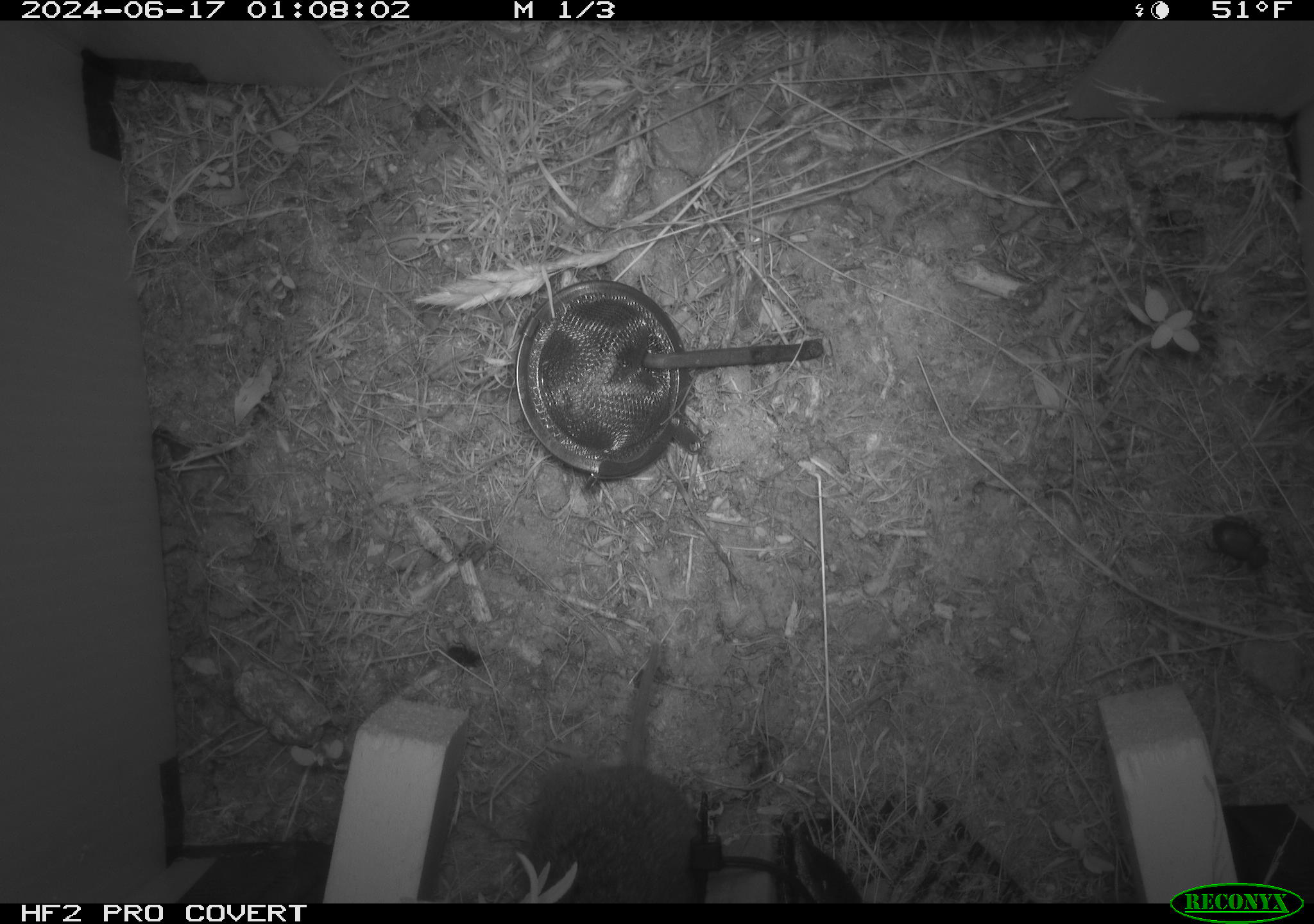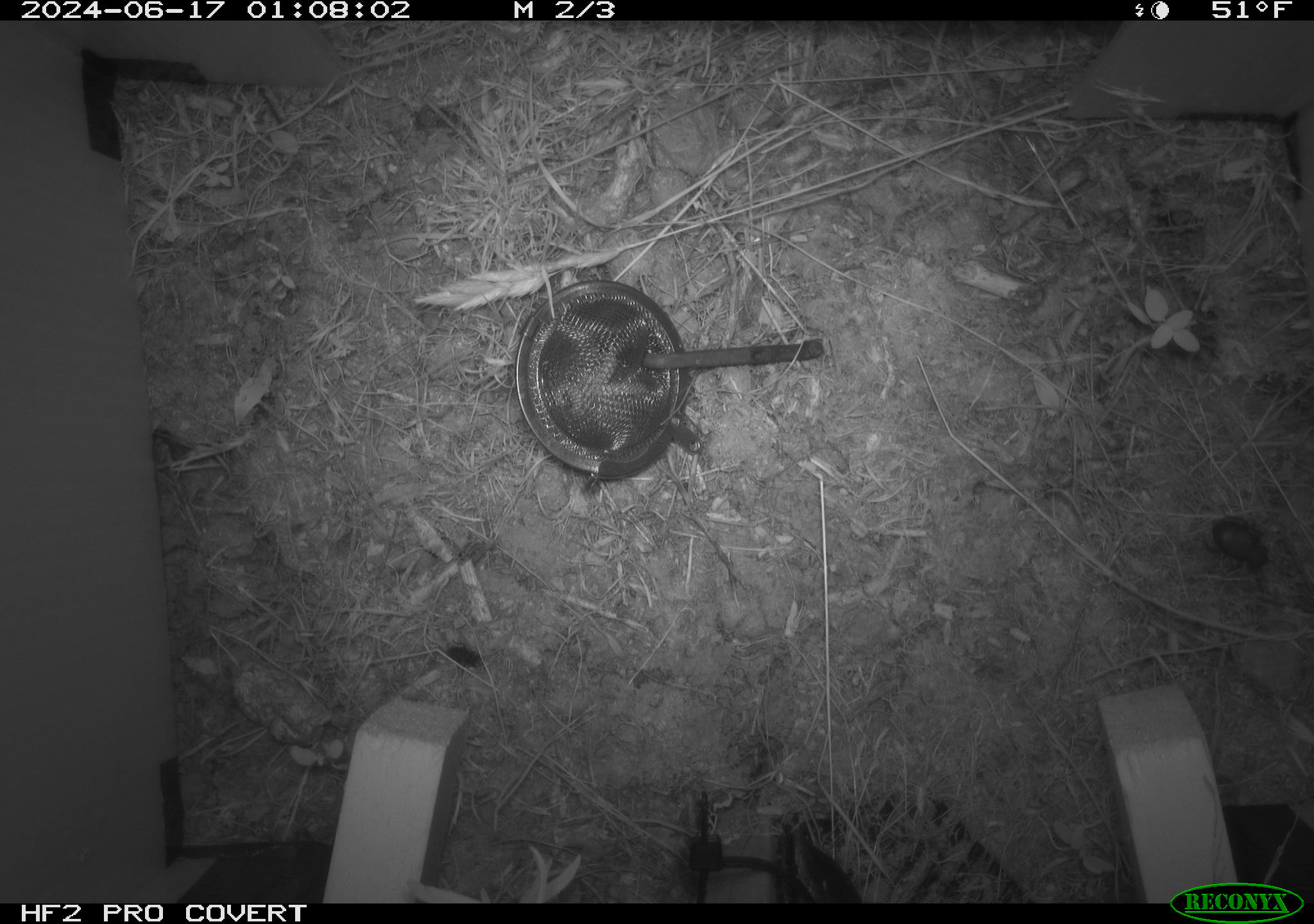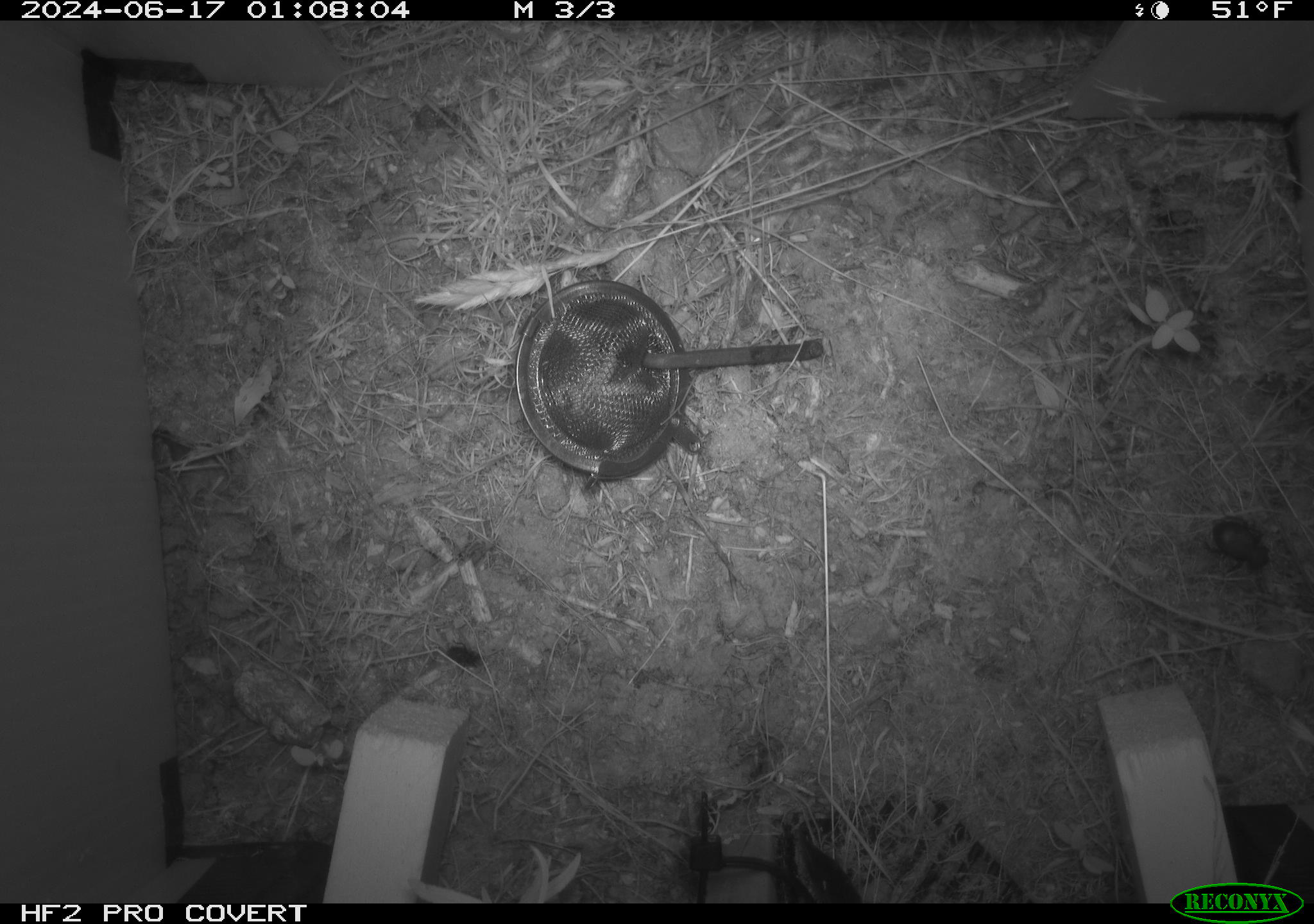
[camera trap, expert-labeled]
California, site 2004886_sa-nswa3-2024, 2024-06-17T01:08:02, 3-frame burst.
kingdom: Animalia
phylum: Chordata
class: Mammalia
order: Rodentia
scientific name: Rodentia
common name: rodent